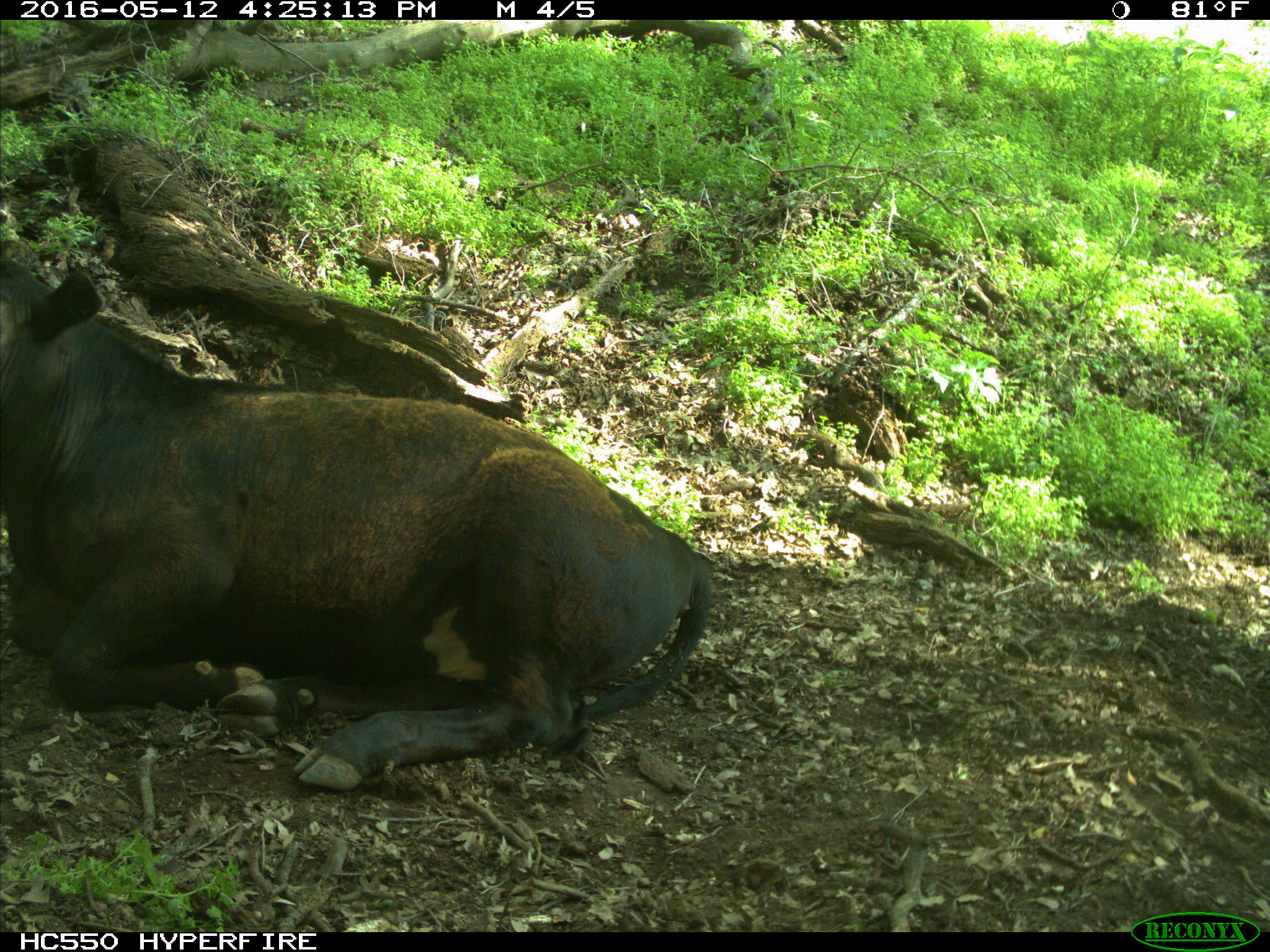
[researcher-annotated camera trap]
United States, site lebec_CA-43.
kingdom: Animalia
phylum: Chordata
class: Mammalia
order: Artiodactyla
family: Bovidae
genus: Bos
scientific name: Bos taurus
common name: domestic cow